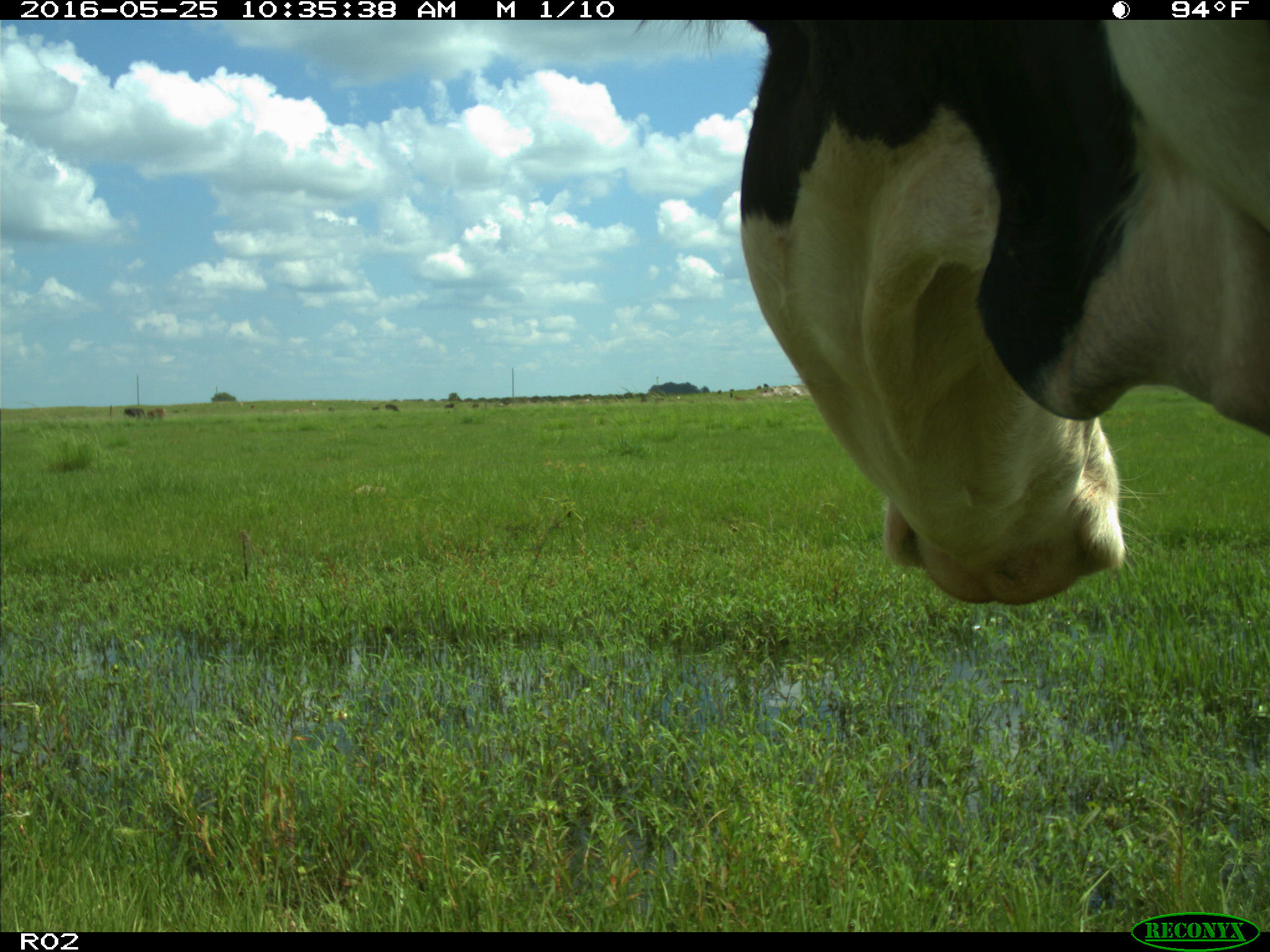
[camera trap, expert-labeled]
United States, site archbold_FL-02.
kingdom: Animalia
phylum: Chordata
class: Mammalia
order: Artiodactyla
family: Bovidae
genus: Bos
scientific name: Bos taurus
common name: domestic cow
Bos taurus (domestic cow).